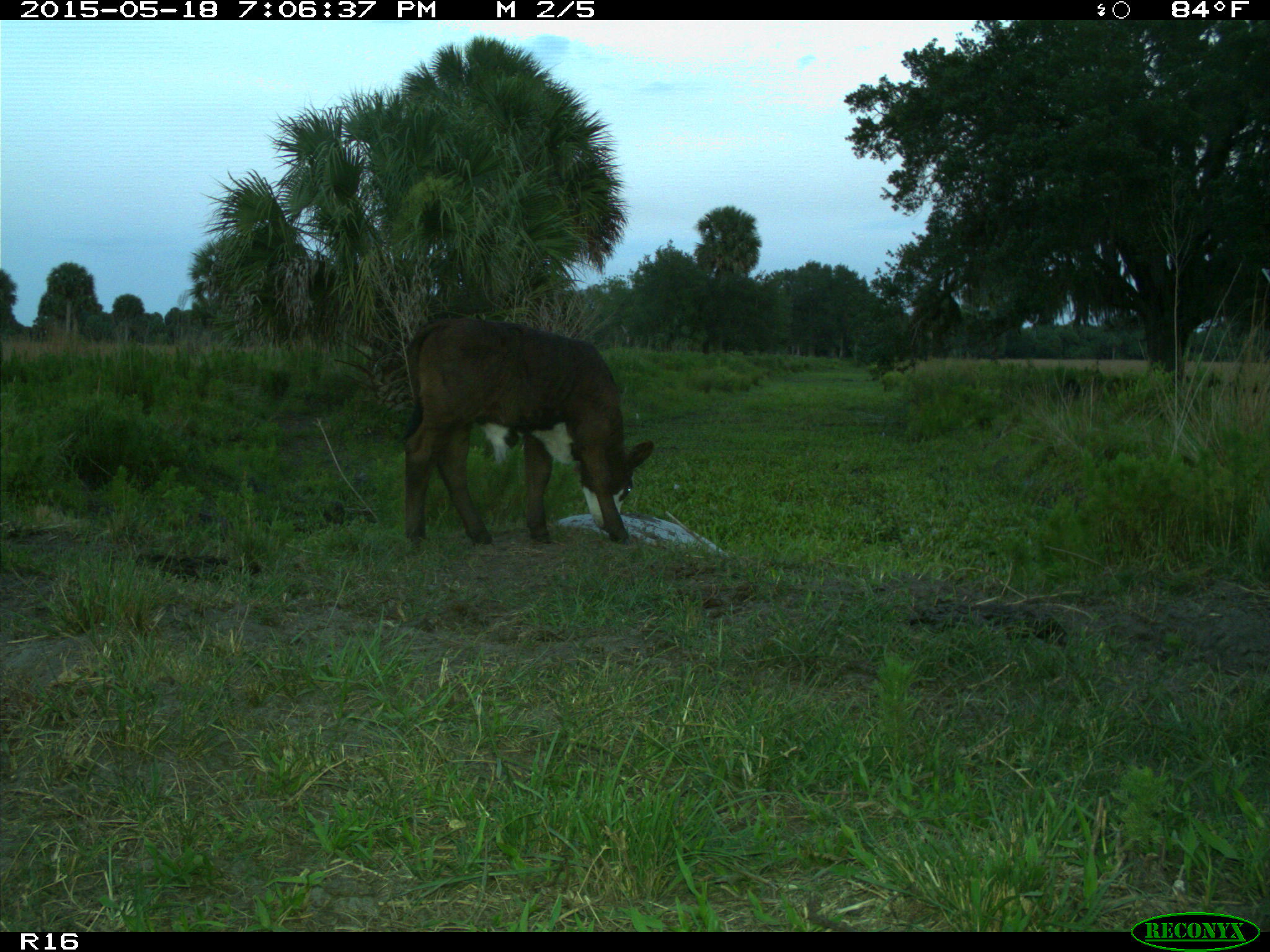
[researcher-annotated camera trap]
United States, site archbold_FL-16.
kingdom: Animalia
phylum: Chordata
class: Mammalia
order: Artiodactyla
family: Suidae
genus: Sus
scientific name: Sus scrofa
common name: wild boar